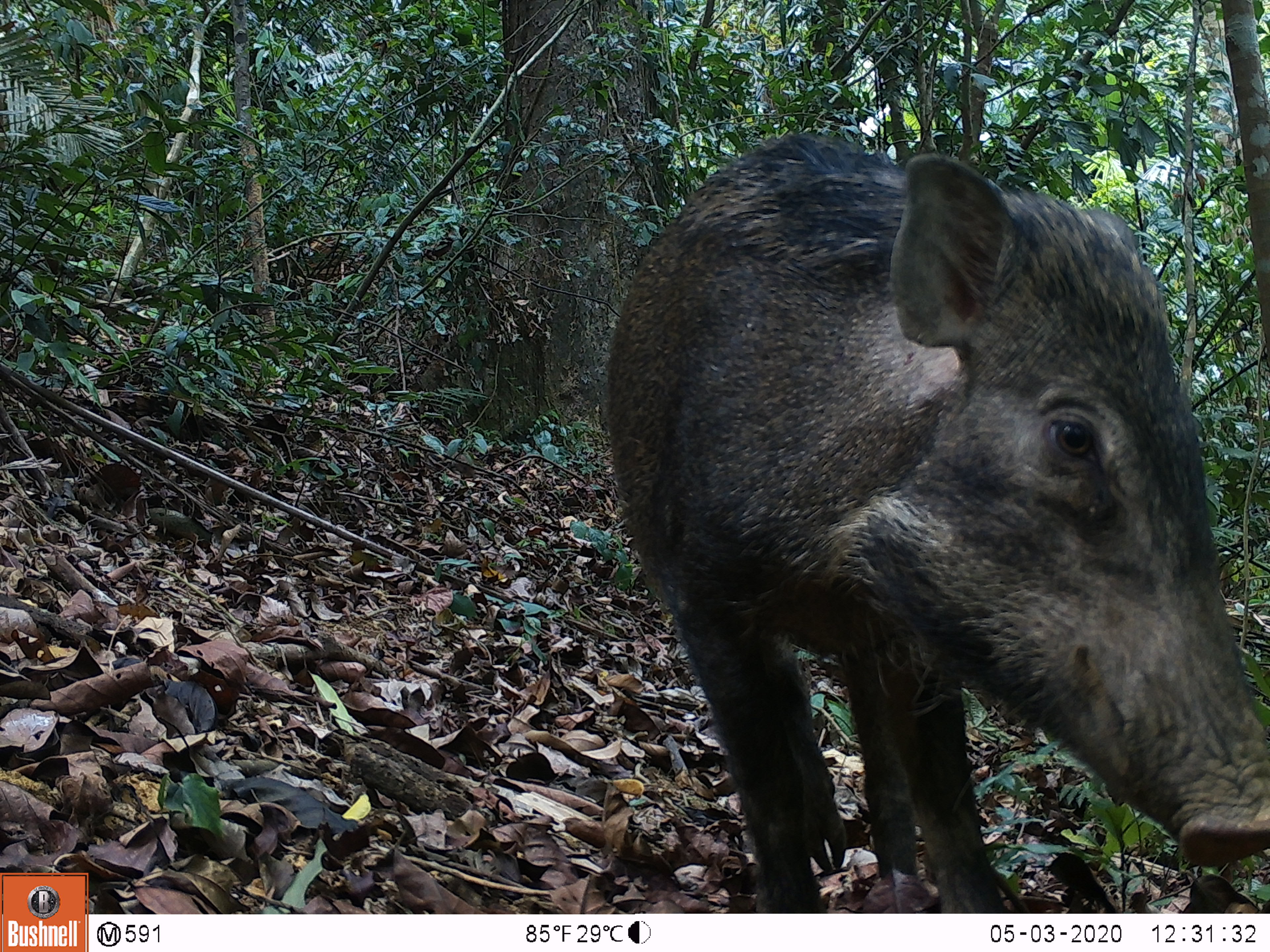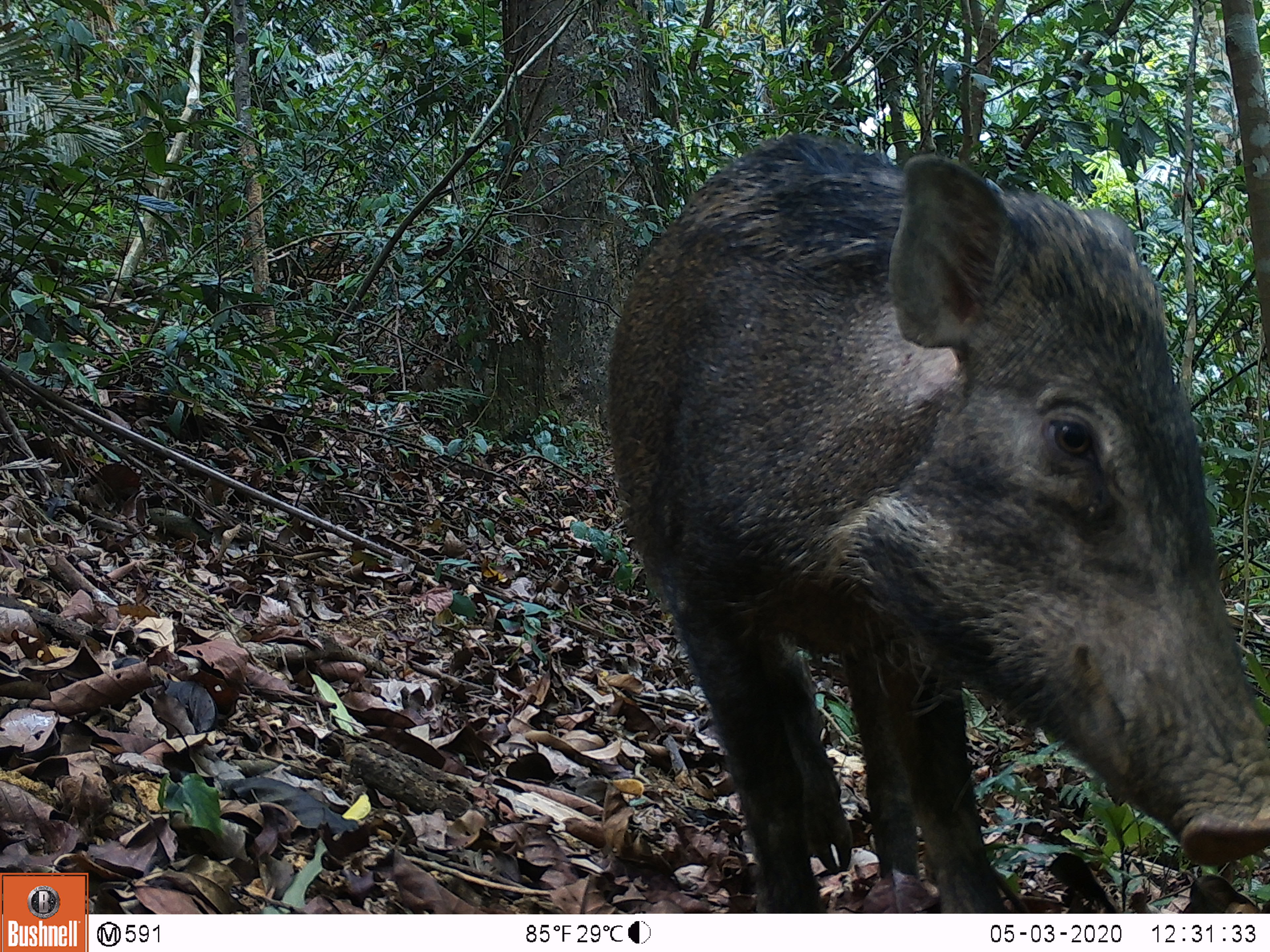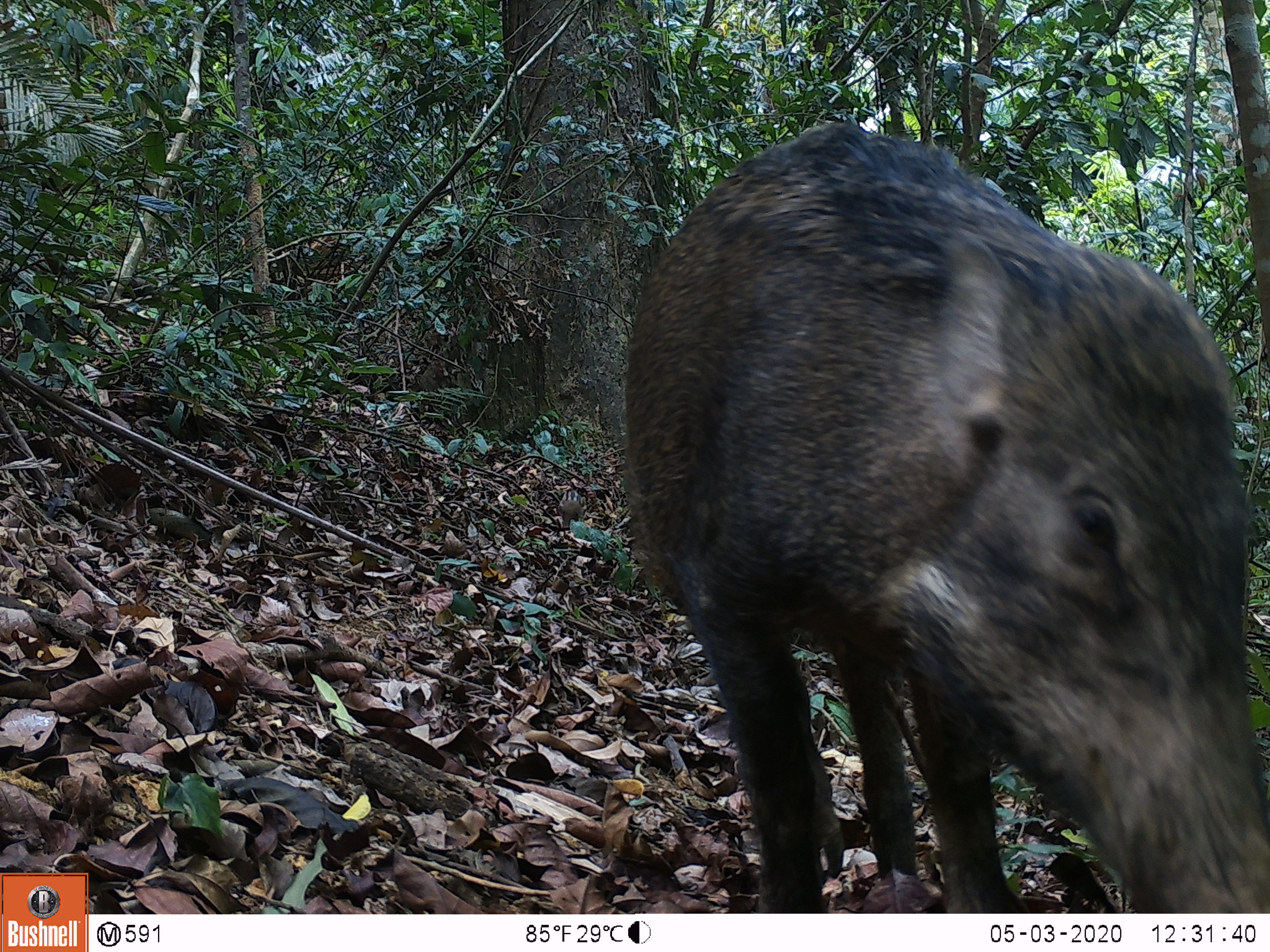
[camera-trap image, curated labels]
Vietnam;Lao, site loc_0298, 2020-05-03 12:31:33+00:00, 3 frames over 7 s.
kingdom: Animalia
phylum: Chordata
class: Mammalia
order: Artiodactyla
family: Suidae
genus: Sus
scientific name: Sus scrofa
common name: eurasian wild pig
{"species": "eurasian wild pig (Sus scrofa)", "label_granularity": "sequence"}